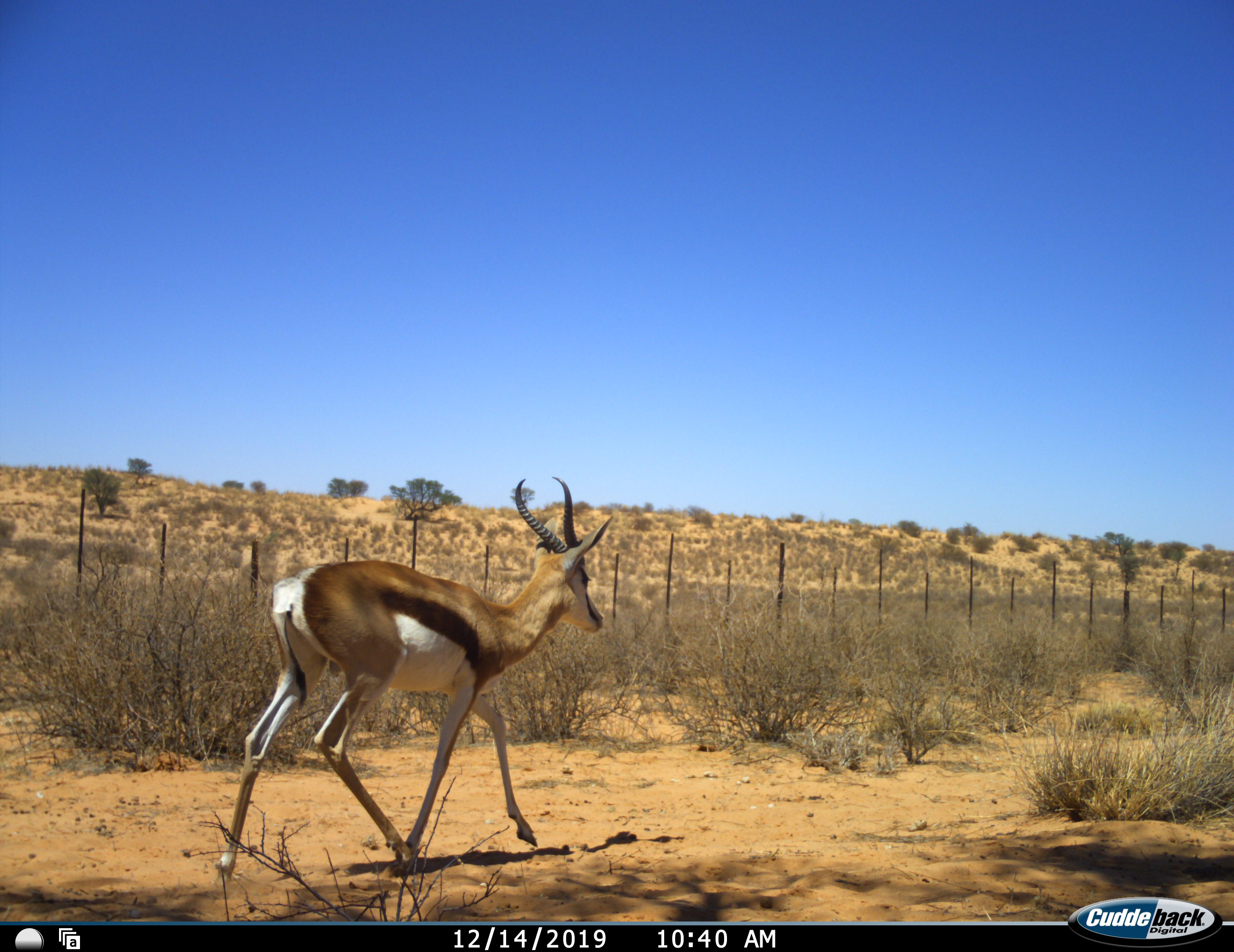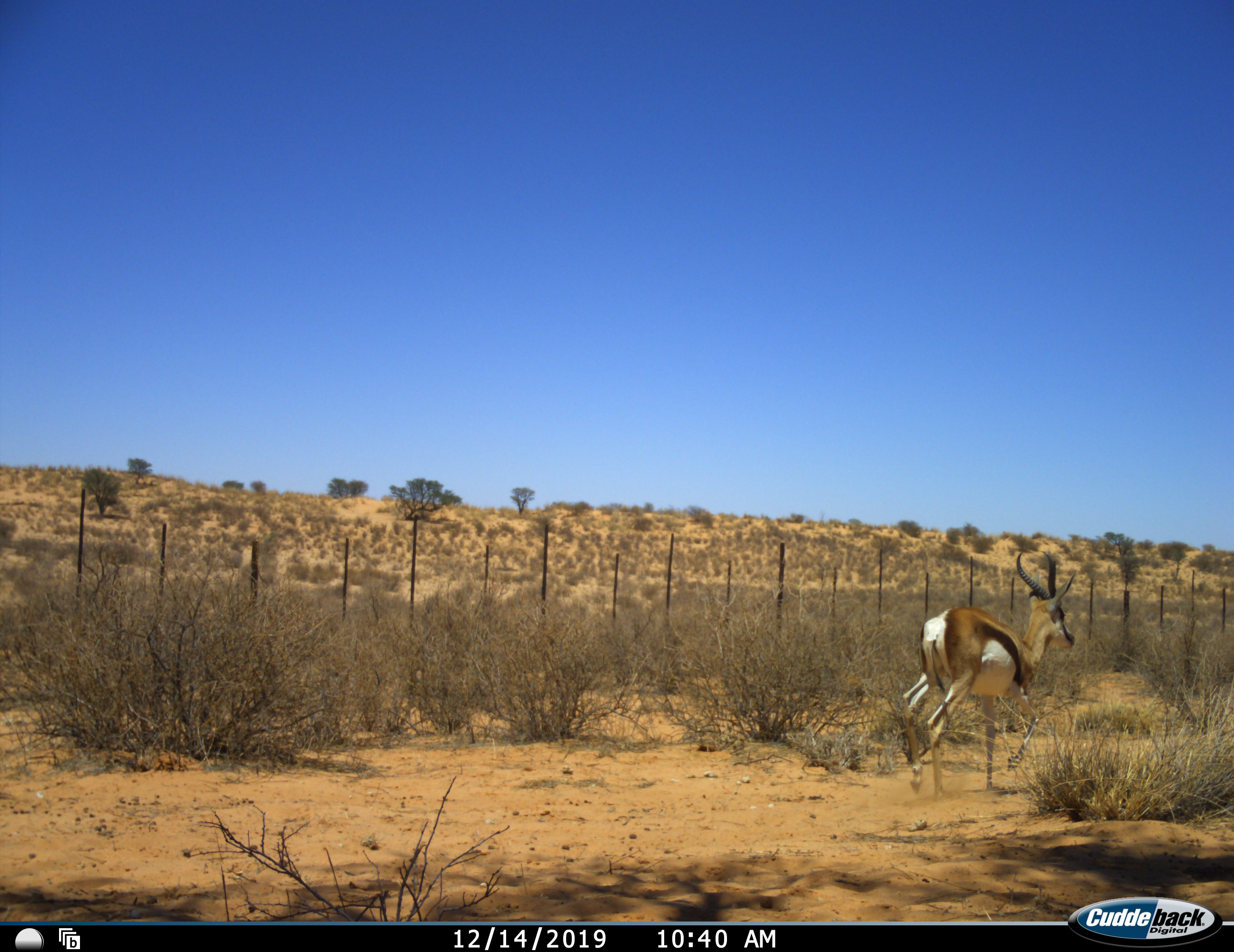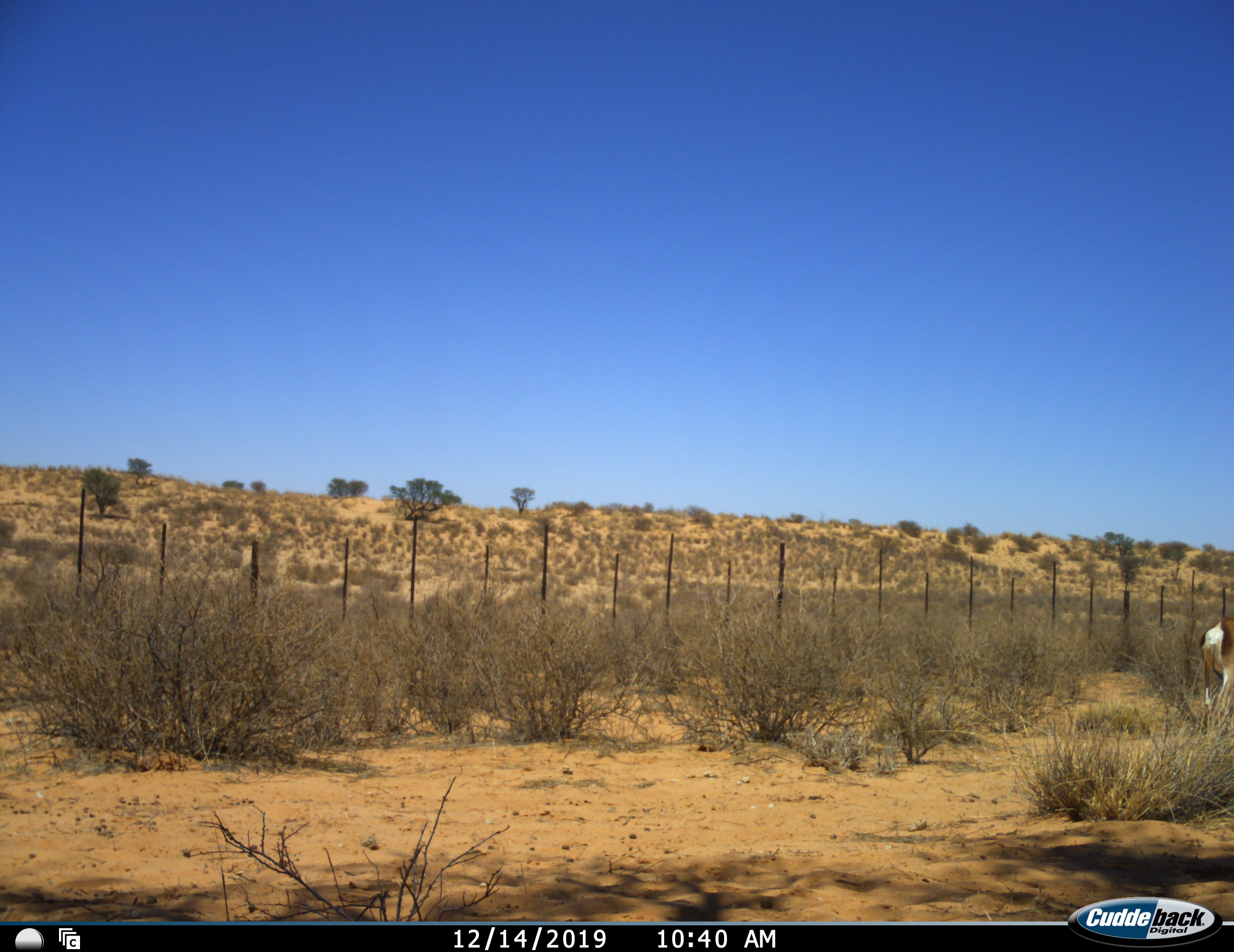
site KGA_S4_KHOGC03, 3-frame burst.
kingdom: Animalia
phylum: Chordata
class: Mammalia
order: Artiodactyla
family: Bovidae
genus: Antidorcas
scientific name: Antidorcas marsupialis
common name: springbok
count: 1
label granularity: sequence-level